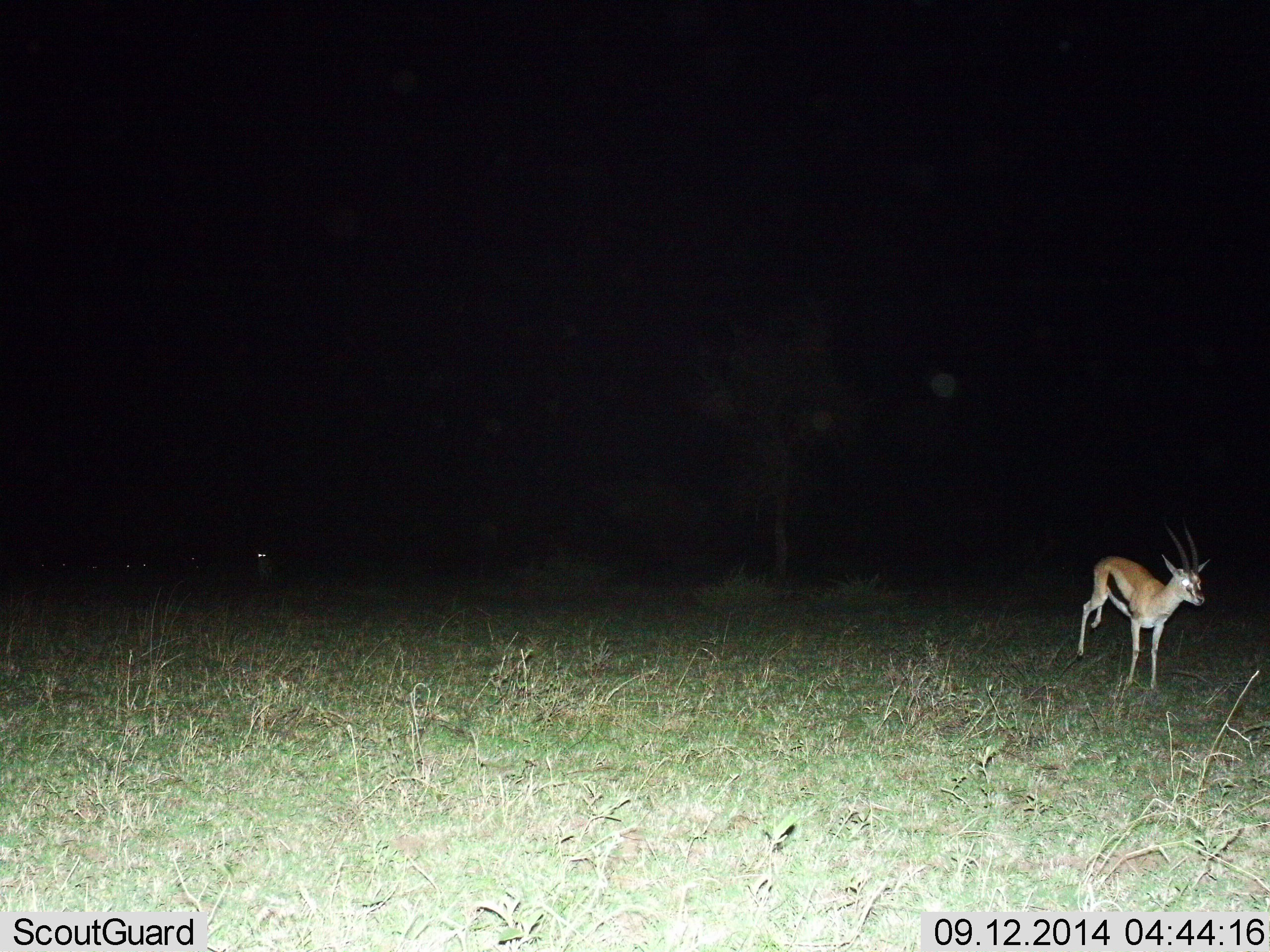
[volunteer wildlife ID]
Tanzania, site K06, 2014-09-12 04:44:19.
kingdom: Animalia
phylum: Chordata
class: Mammalia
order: Artiodactyla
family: Bovidae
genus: Eudorcas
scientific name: Eudorcas thomsonii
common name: thomson's gazelle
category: gazellethomsons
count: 1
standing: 30%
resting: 10%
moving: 70%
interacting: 0%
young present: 0%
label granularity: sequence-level